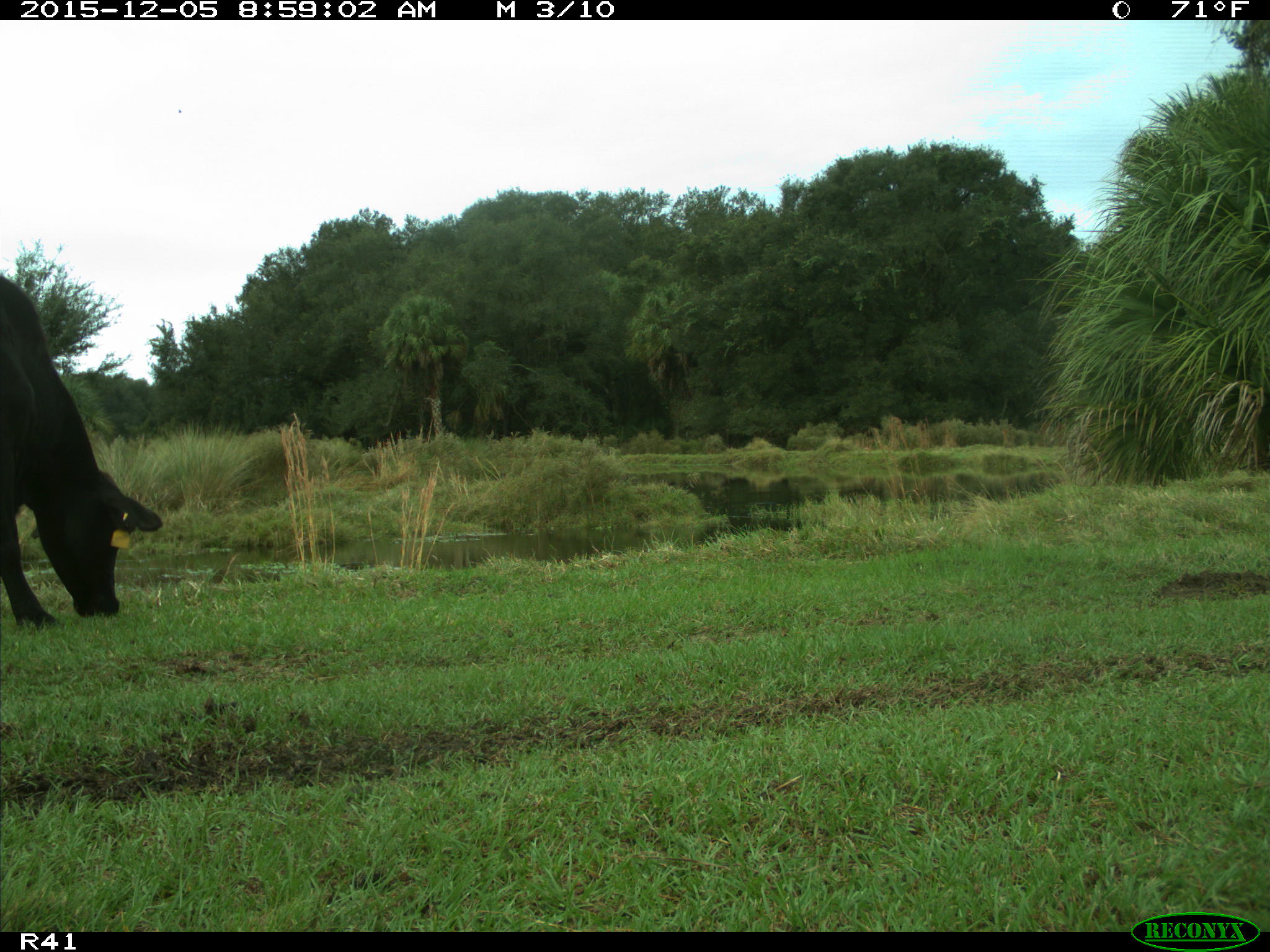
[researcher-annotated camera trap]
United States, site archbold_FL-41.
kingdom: Animalia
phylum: Chordata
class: Mammalia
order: Artiodactyla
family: Bovidae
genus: Bos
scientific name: Bos taurus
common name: domestic cow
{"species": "Bos taurus (domestic cow)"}